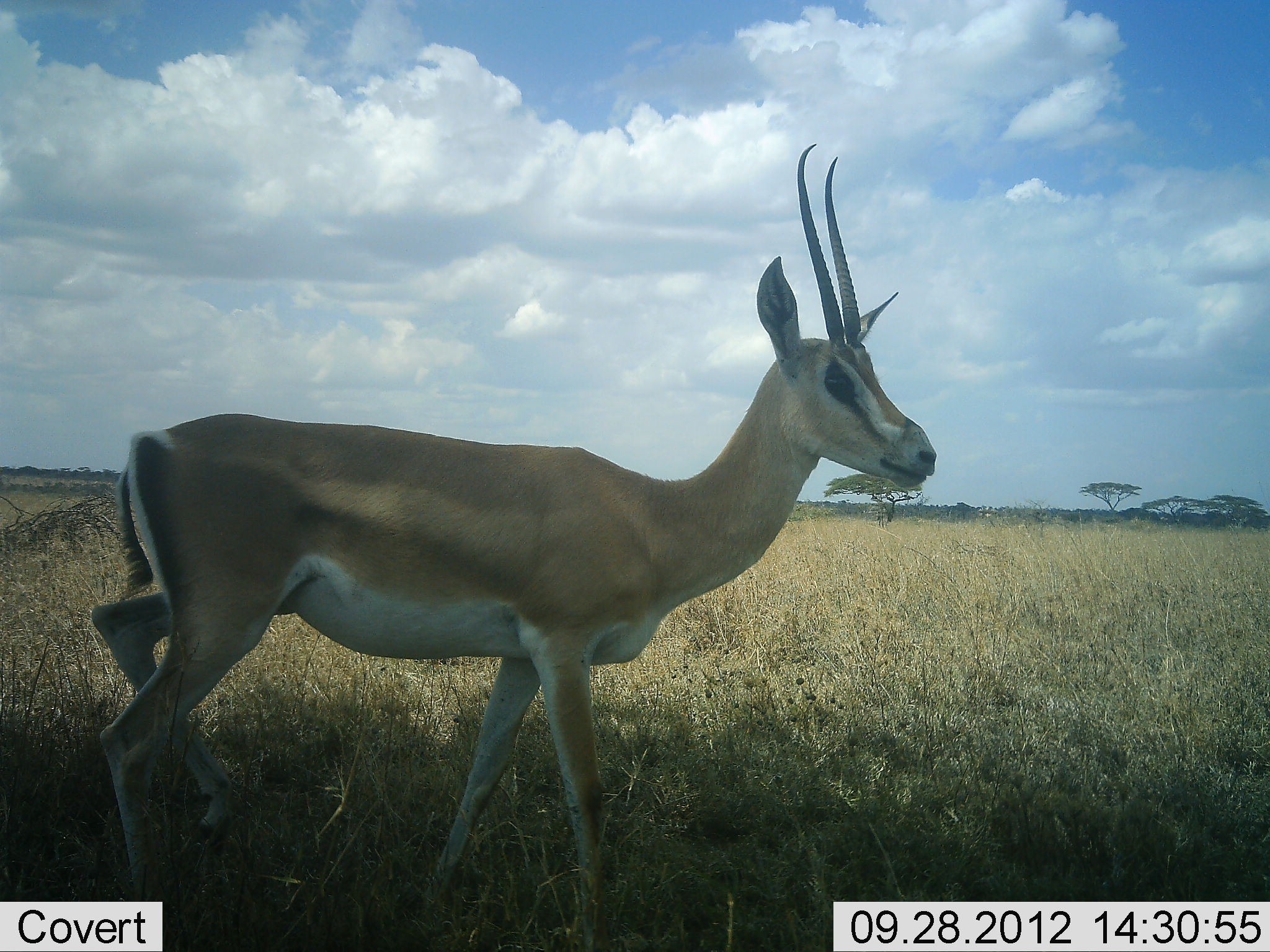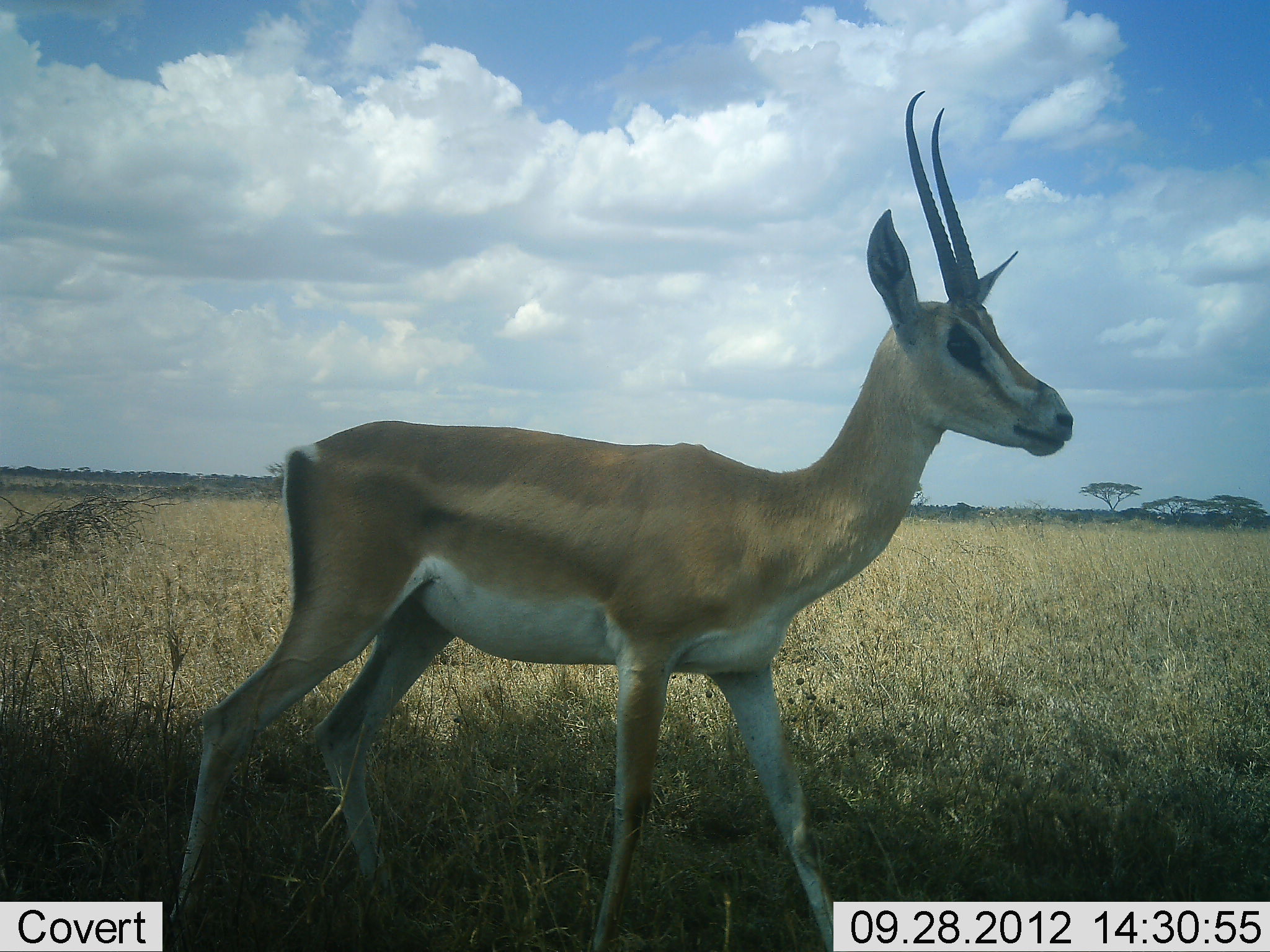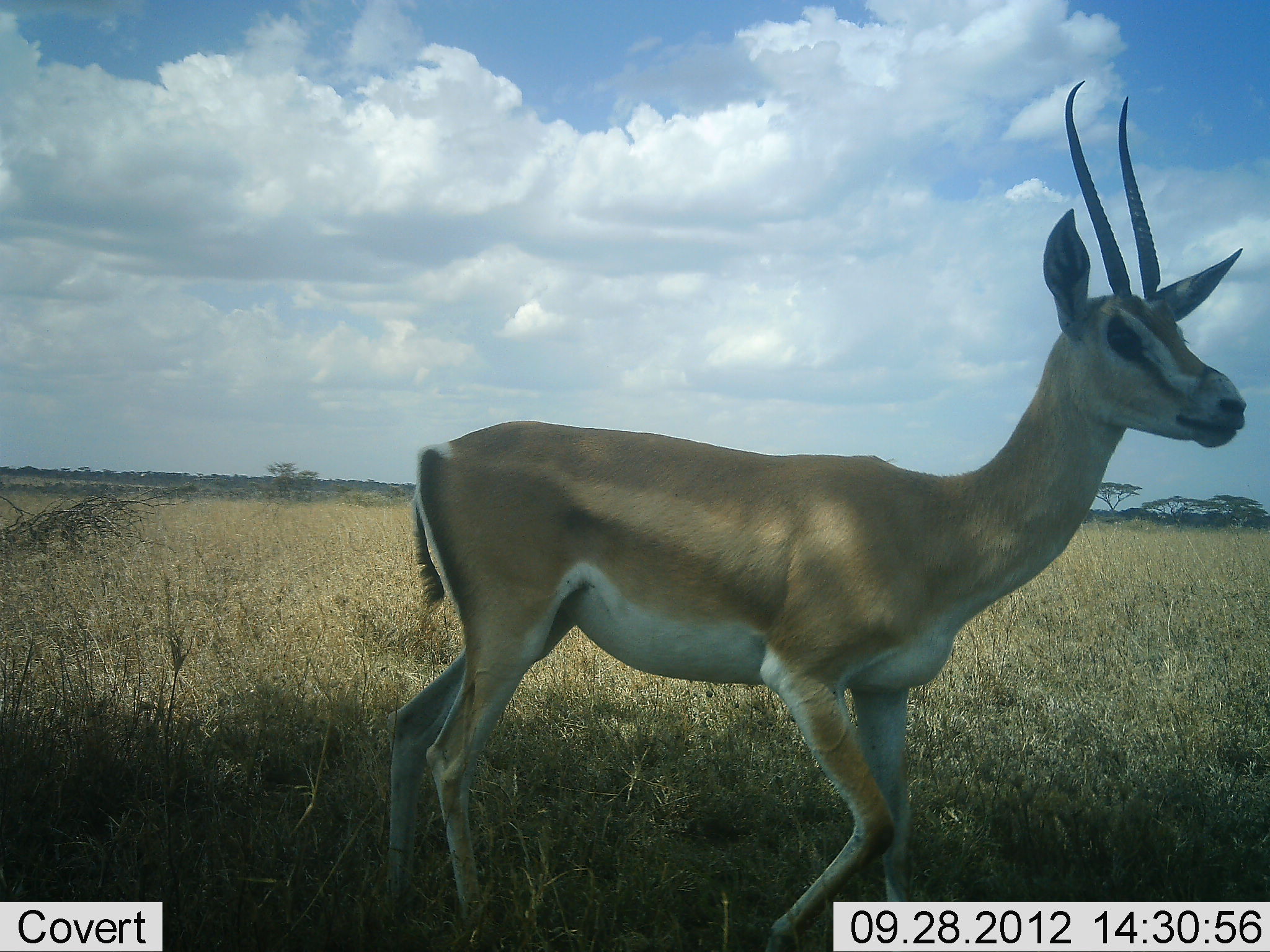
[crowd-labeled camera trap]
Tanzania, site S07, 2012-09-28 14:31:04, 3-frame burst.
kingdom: Animalia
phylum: Chordata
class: Mammalia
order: Artiodactyla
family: Bovidae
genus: Nanger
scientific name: Nanger granti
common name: grant's gazelle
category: gazellegrants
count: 1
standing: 0%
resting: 0%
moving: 100%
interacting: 0%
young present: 0%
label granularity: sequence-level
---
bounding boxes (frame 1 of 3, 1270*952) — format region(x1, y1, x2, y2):
animal: region(92, 142, 938, 952)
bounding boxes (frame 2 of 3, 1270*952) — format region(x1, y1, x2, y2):
animal: region(167, 89, 1074, 952)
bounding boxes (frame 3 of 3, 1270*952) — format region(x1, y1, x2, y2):
animal: region(384, 80, 1250, 952)